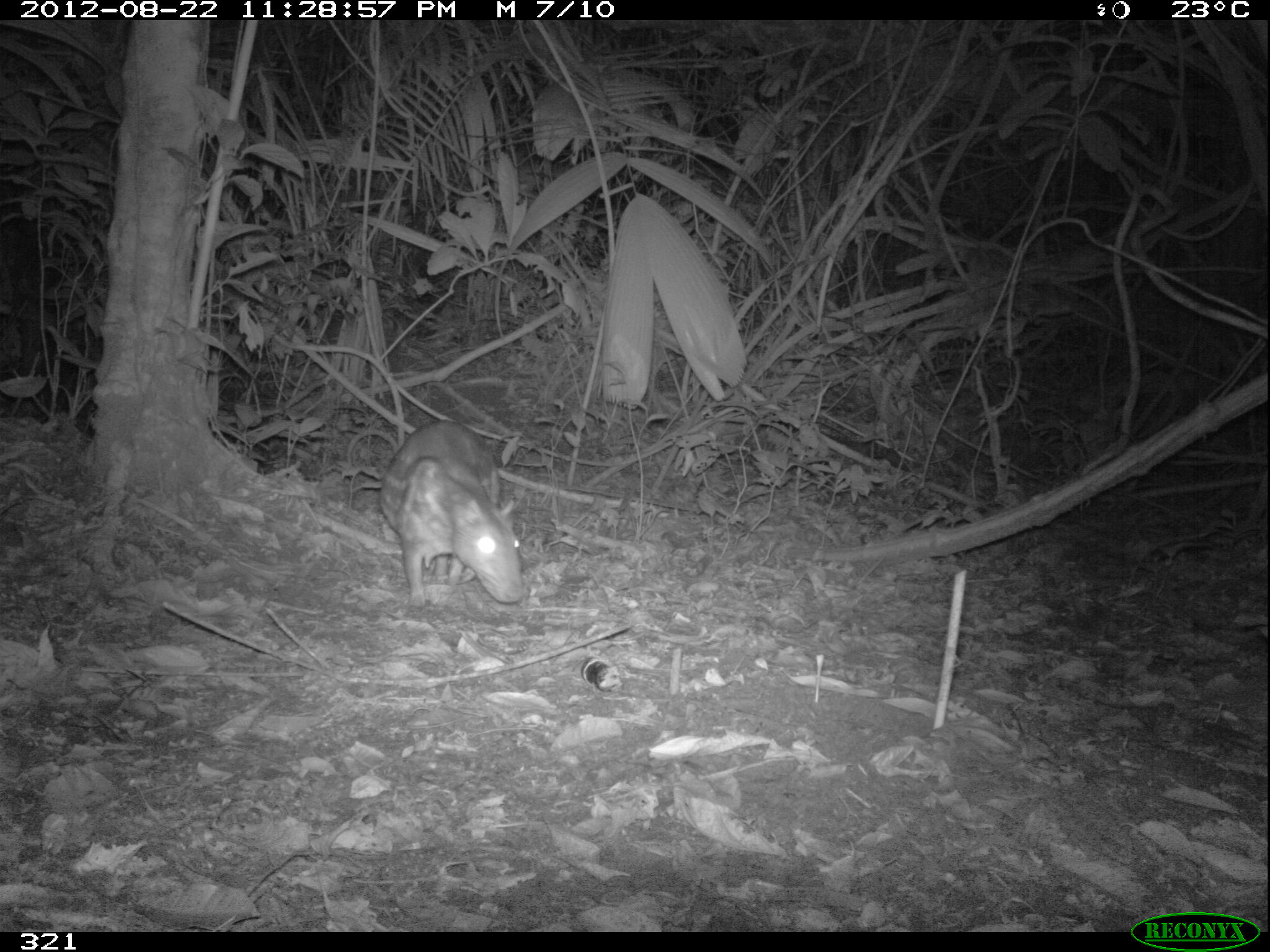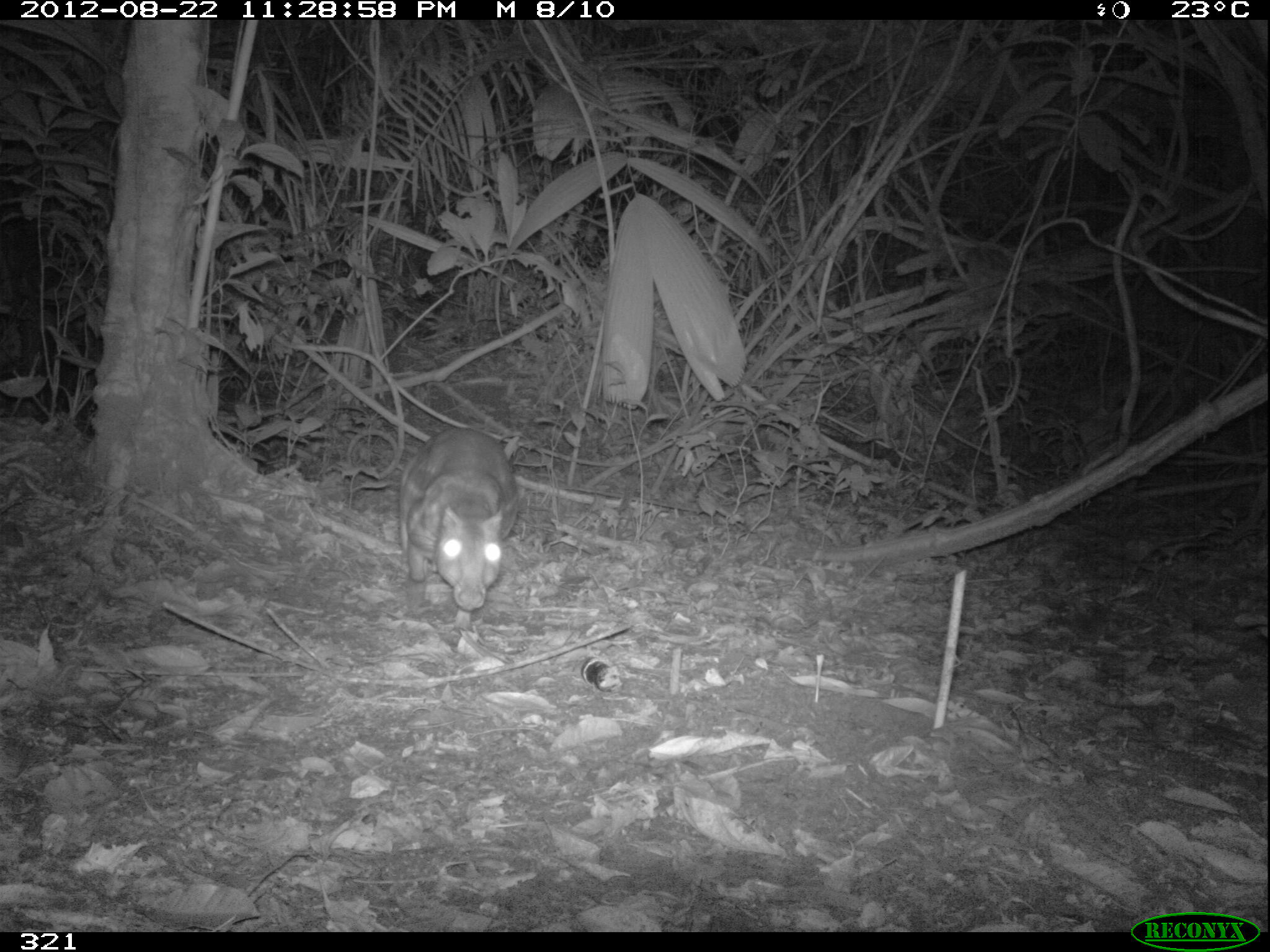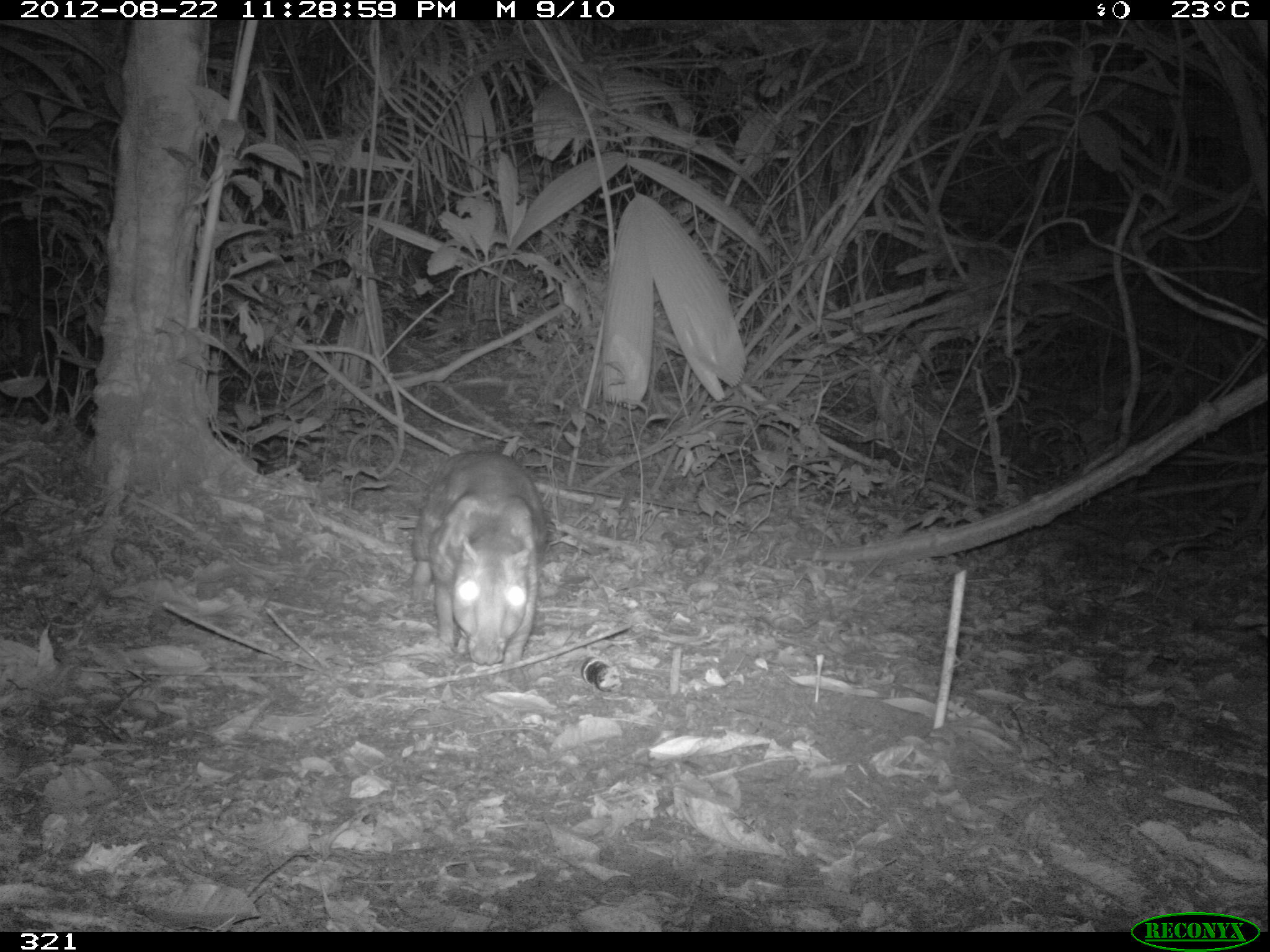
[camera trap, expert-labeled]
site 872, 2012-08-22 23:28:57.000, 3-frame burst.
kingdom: Animalia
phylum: Chordata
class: Mammalia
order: Rodentia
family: Cuniculidae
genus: Cuniculus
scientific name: Cuniculus paca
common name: spotted paca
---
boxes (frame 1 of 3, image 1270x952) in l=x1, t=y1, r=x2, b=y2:
cuniculus paca: l=377, t=418, r=524, b=610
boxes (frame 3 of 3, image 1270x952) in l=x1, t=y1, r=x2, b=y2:
cuniculus paca: l=407, t=447, r=547, b=670